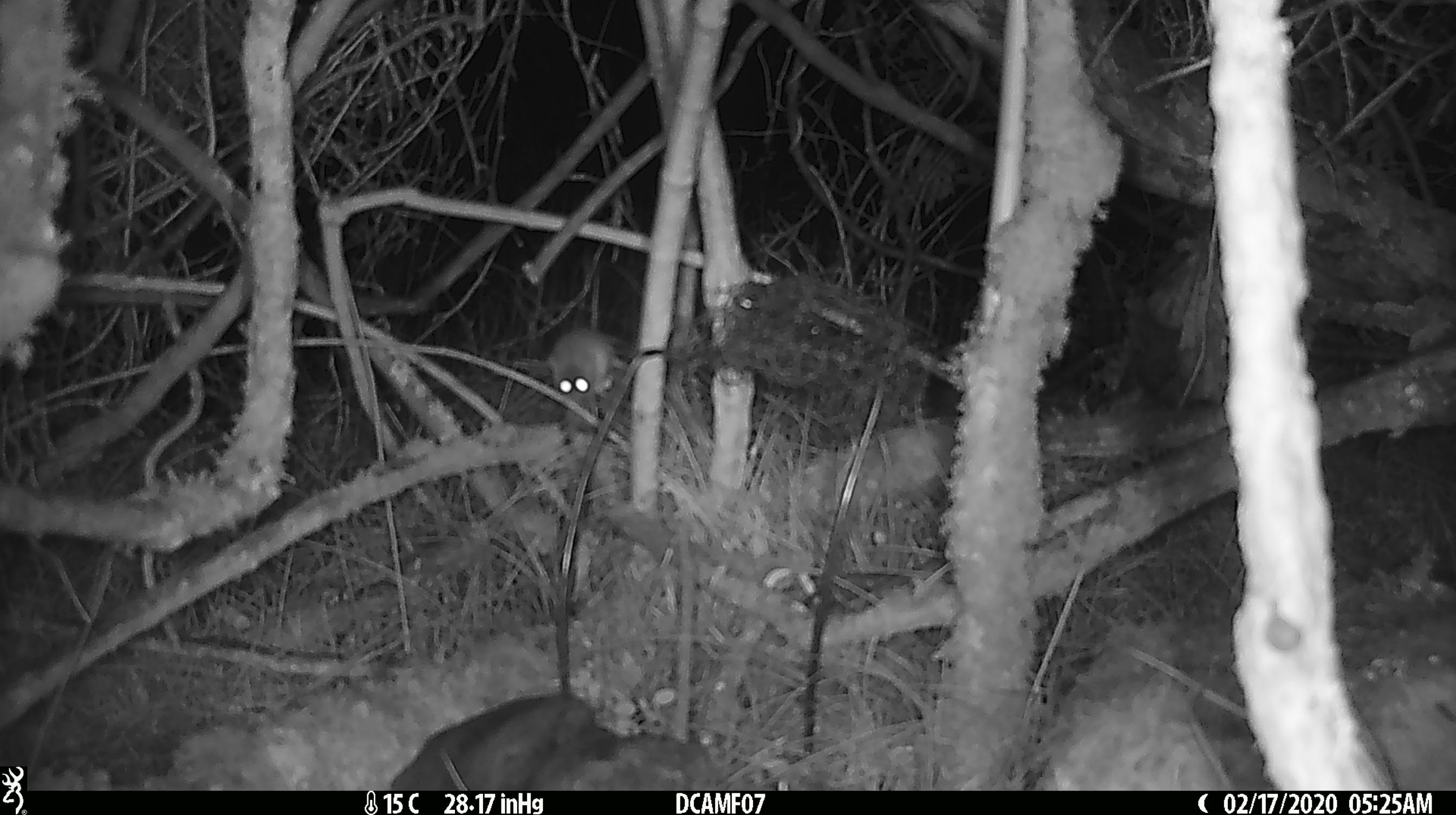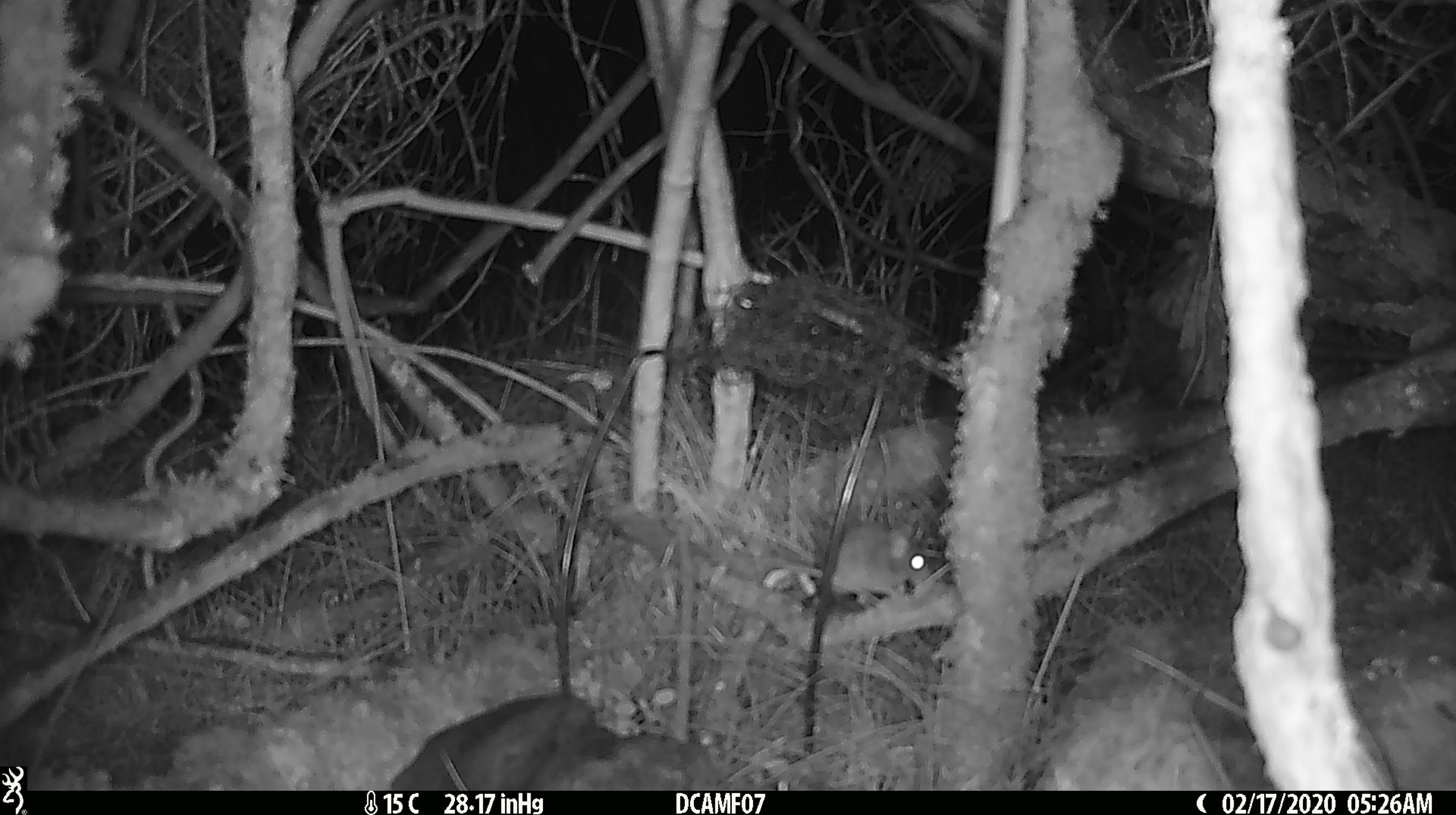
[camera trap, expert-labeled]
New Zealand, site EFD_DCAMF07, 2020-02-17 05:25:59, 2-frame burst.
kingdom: Animalia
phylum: Chordata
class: Mammalia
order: Rodentia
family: Muridae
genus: Mus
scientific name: Mus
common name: mouse